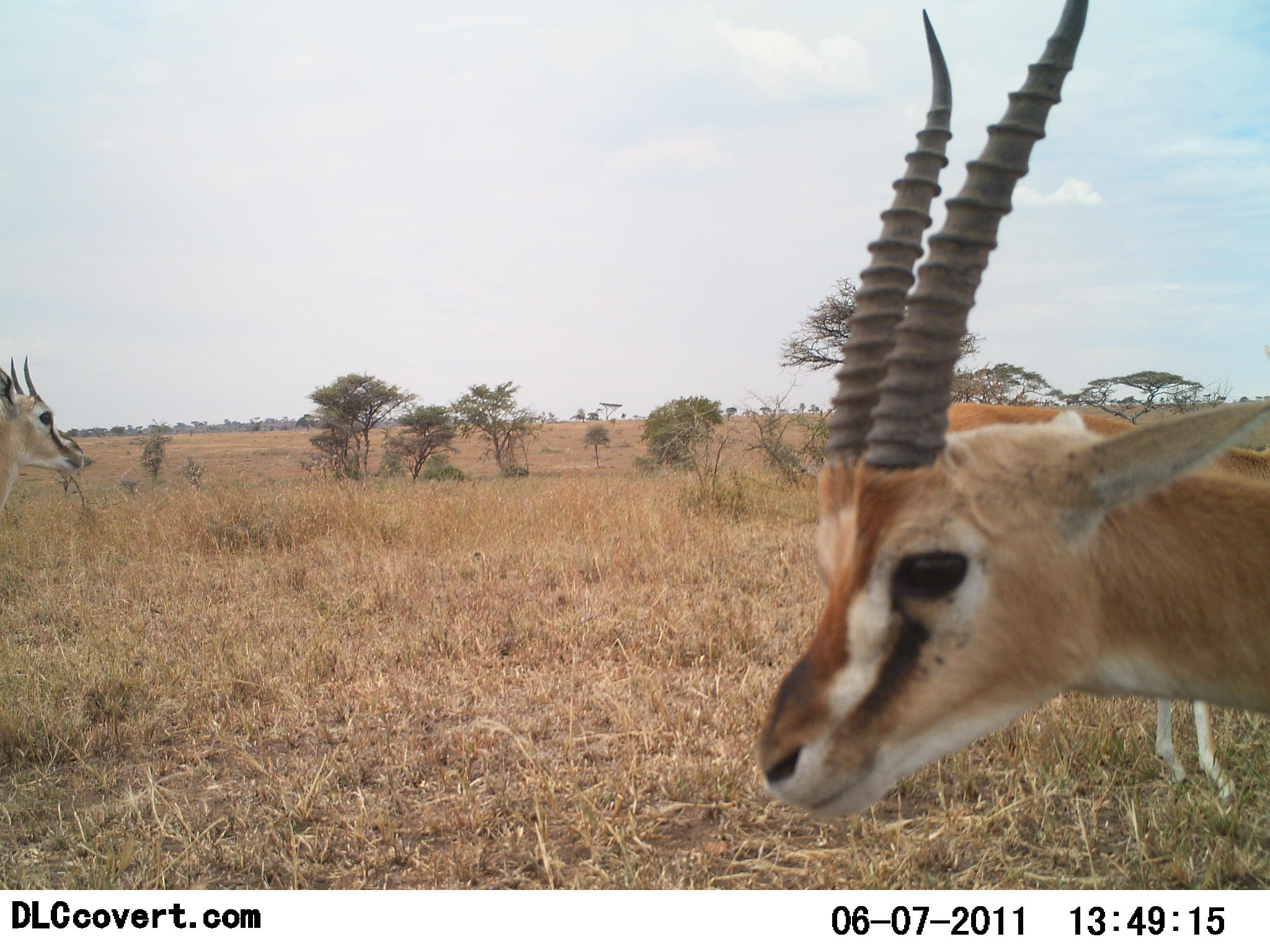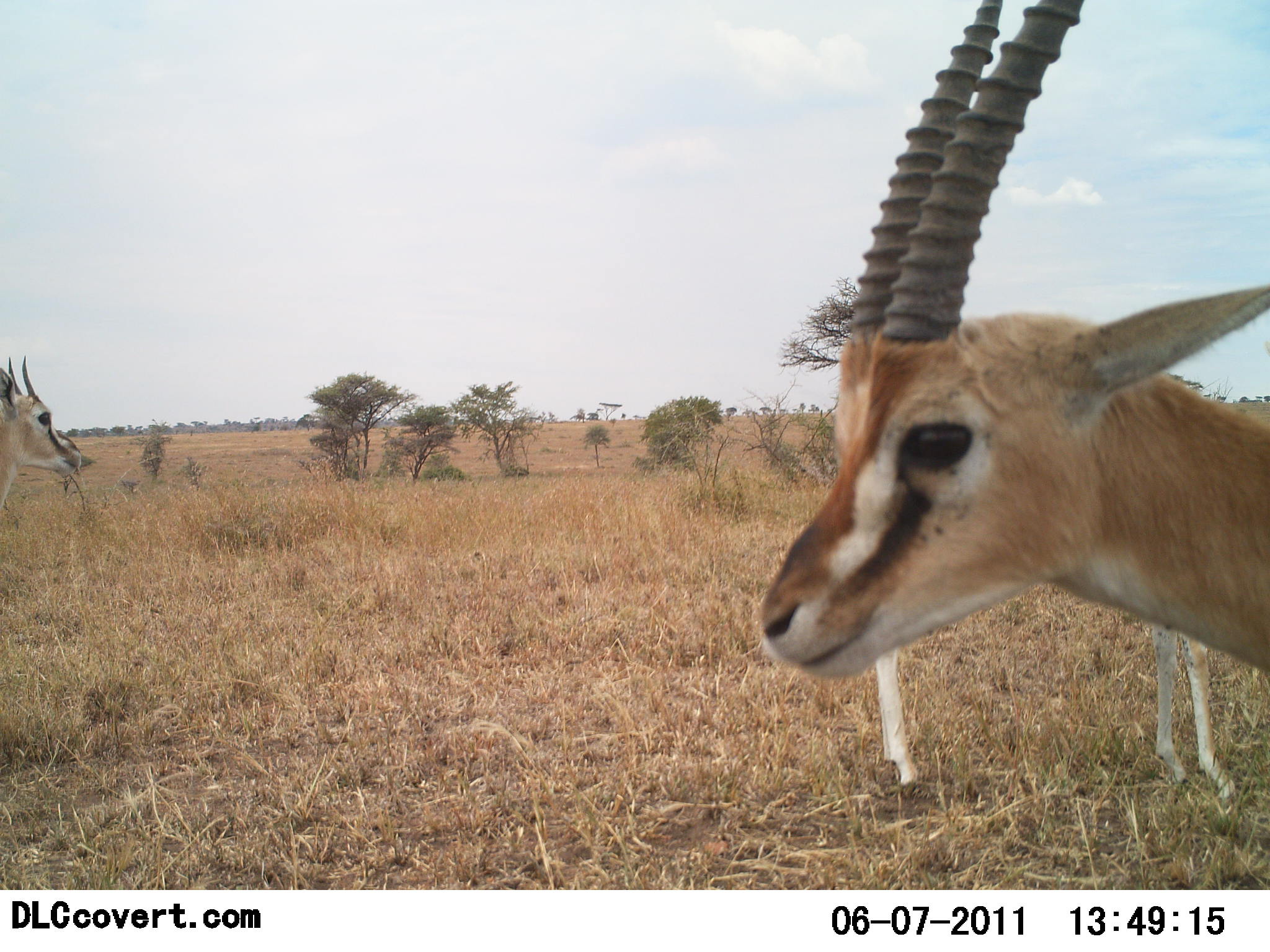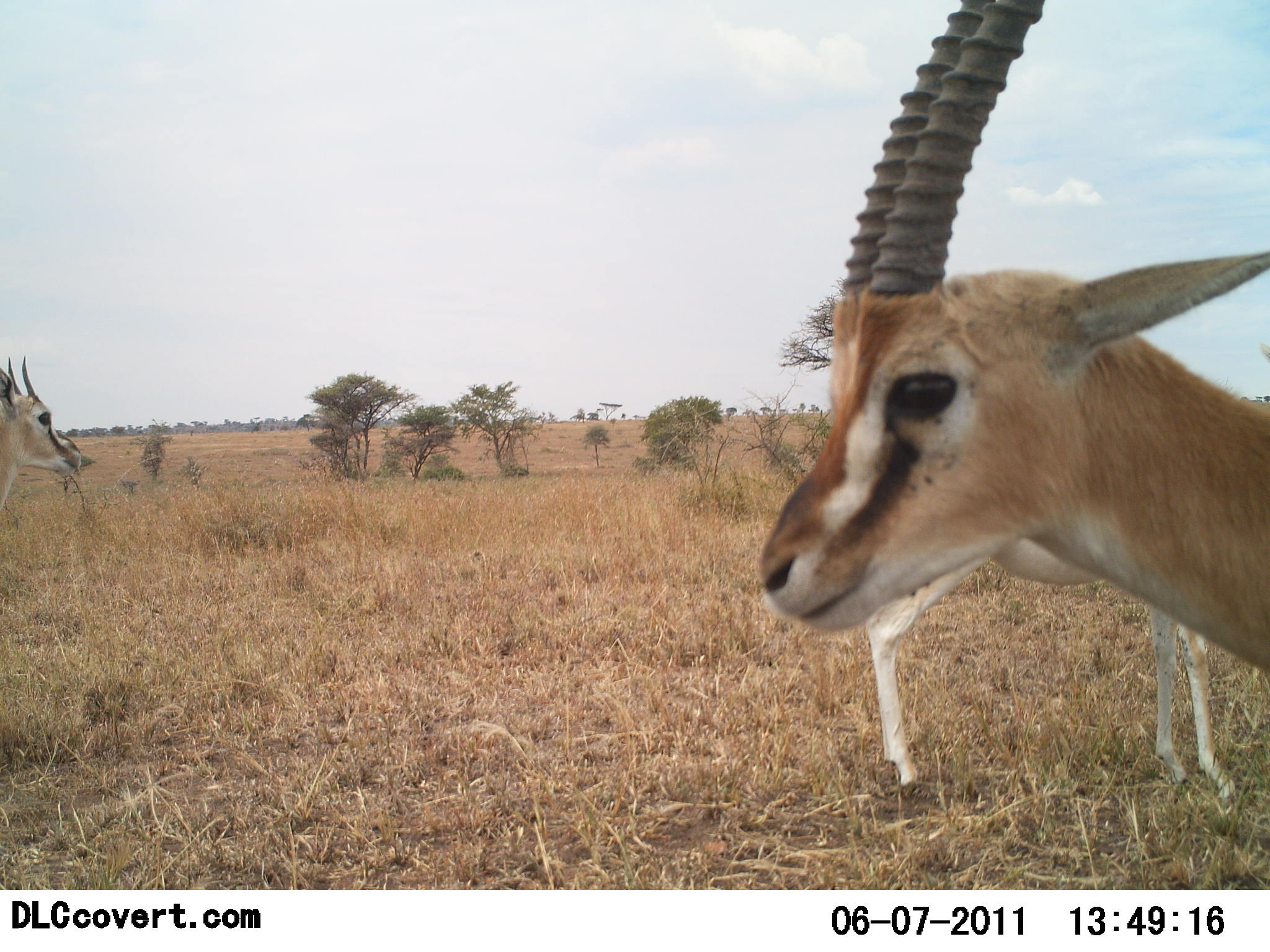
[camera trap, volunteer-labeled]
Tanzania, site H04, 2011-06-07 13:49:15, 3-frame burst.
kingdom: Animalia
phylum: Chordata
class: Mammalia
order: Artiodactyla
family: Bovidae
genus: Eudorcas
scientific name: Eudorcas thomsonii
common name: thomson's gazelle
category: gazellethomsons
Gazellethomsons (thomson's gazelle) (Eudorcas thomsonii), count 3. Behavior (volunteer vote fractions): standing 100%, resting 0%, moving 0%, interacting 0%. Young present (vote fraction): 0%. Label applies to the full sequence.